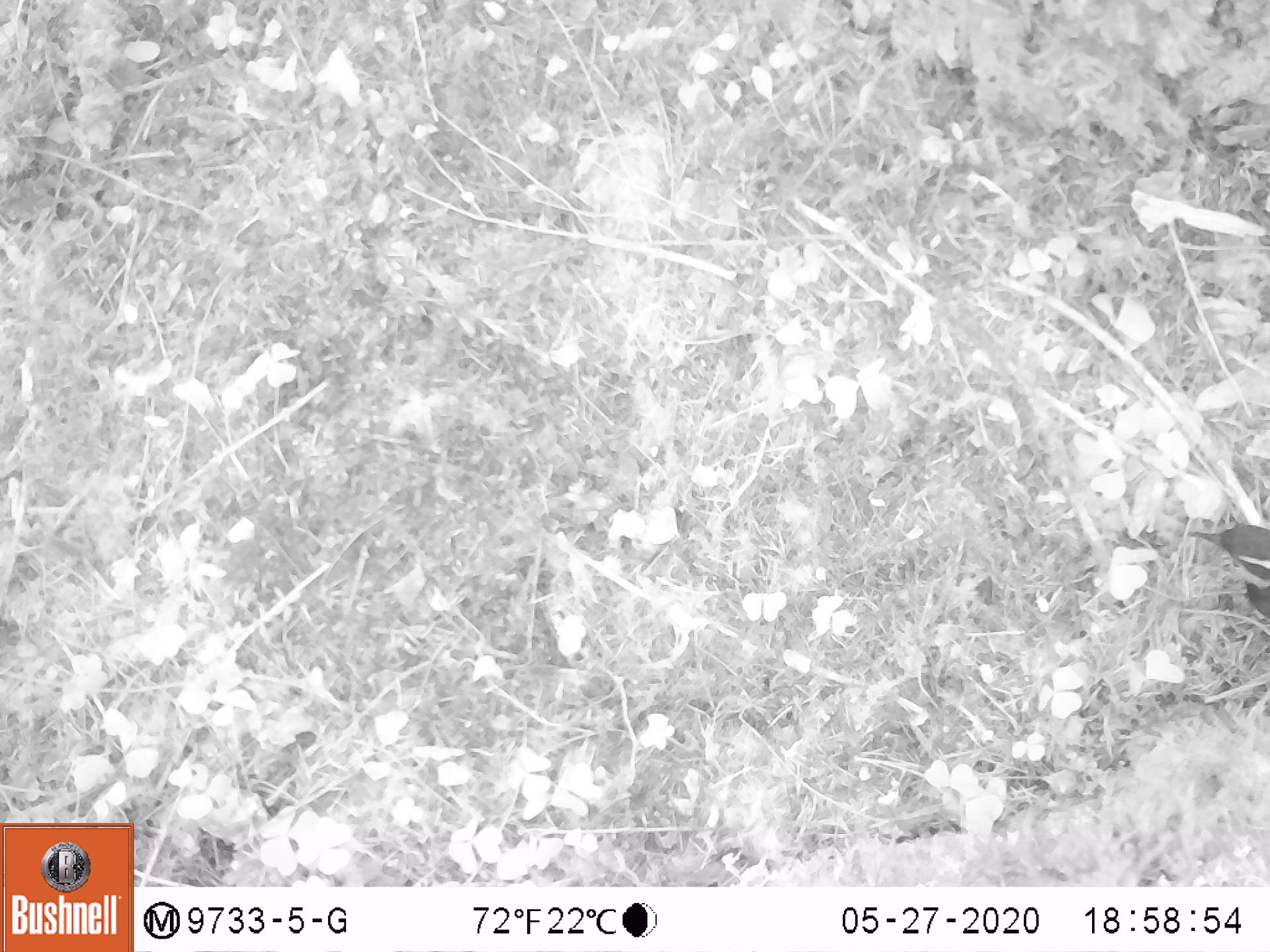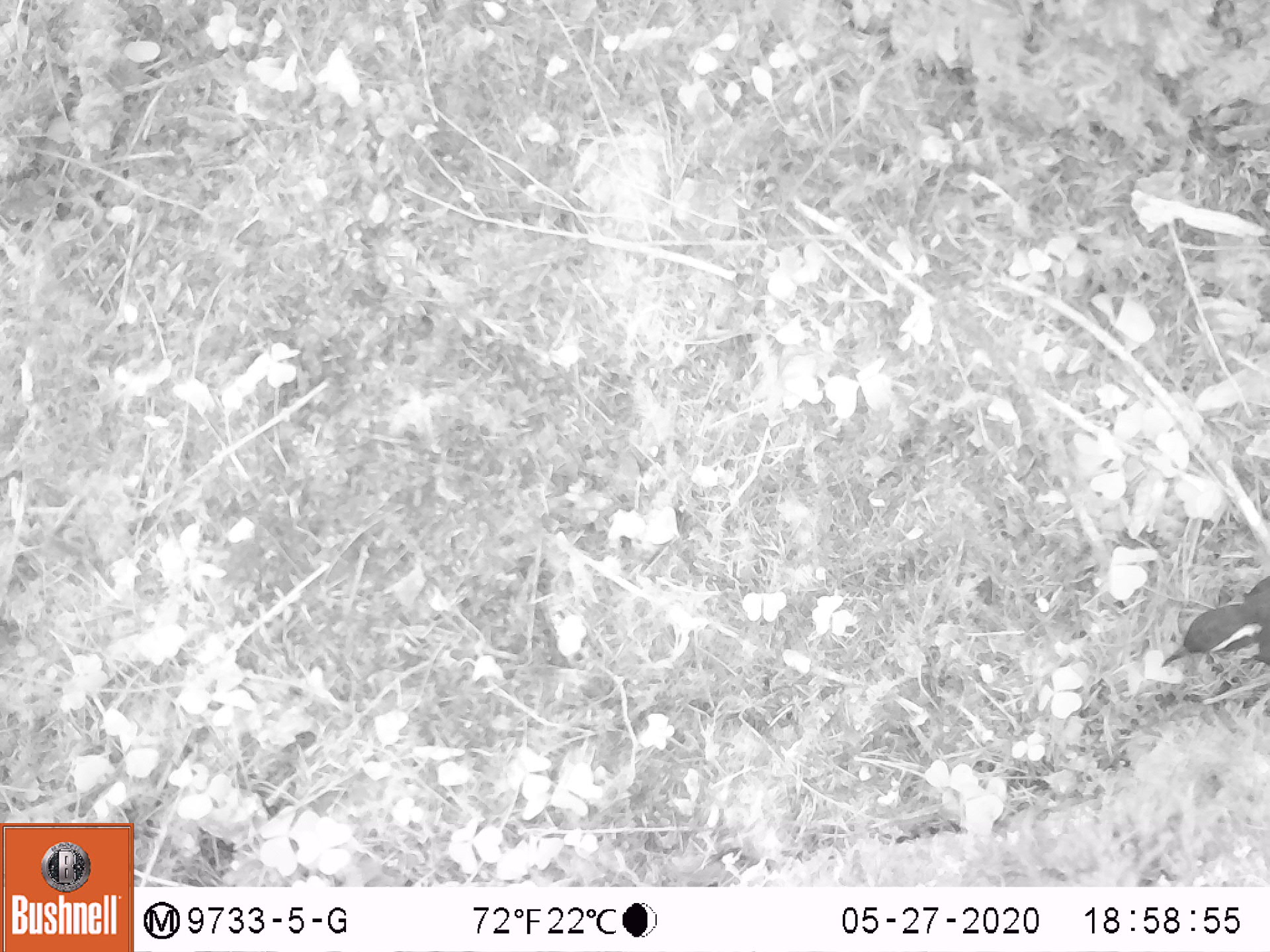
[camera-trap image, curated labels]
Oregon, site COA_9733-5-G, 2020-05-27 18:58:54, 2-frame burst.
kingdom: Animalia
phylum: Chordata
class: Aves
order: Passeriformes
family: Turdidae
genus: Ixoreus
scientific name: Ixoreus naevius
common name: varied thrush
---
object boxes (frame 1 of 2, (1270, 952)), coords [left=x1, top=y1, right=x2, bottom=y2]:
varied thrush: [left=1189, top=516, right=1263, bottom=613]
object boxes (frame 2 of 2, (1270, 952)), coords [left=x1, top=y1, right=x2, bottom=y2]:
varied thrush: [left=1157, top=578, right=1263, bottom=676]